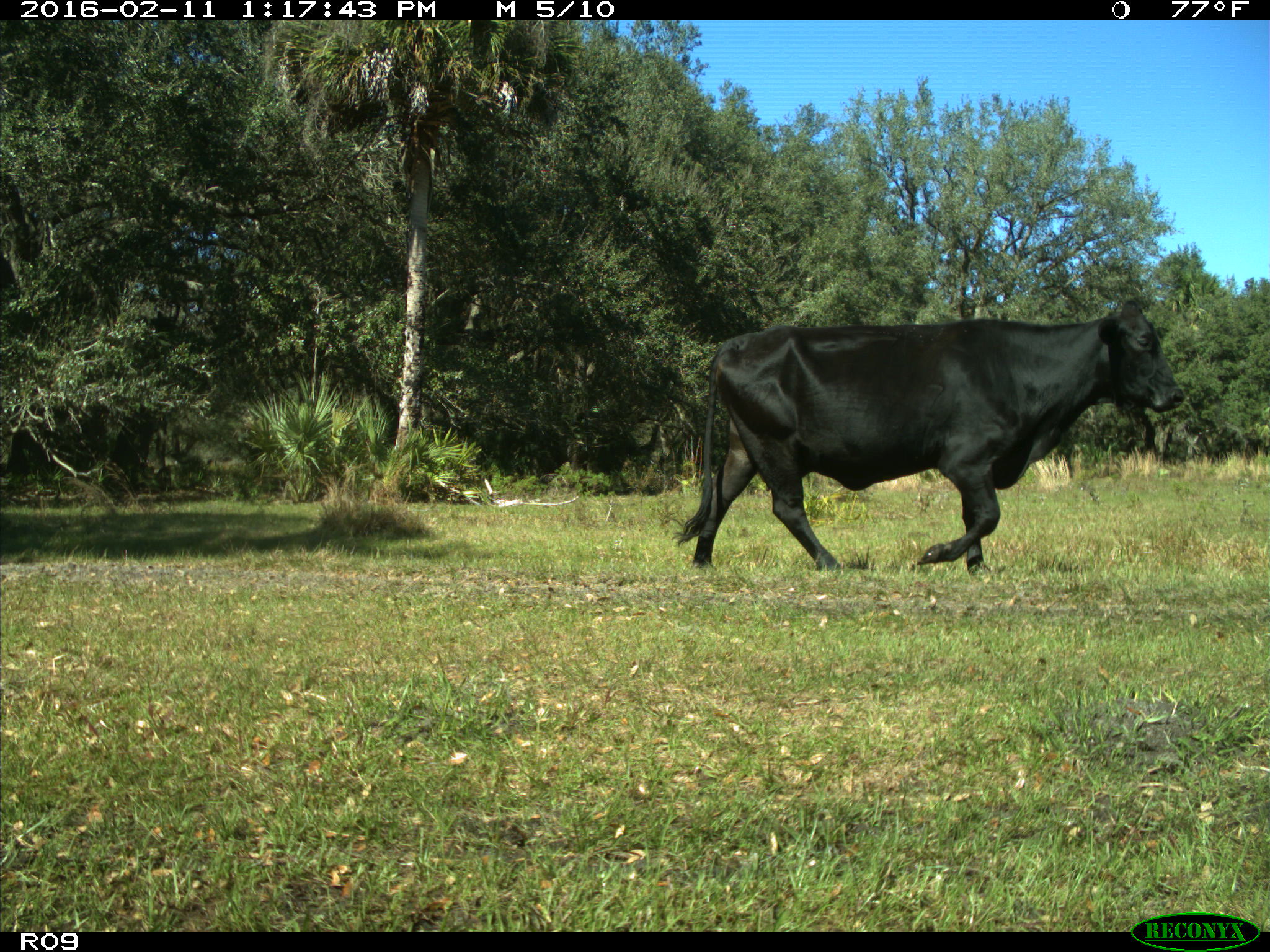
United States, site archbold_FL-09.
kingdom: Animalia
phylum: Chordata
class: Mammalia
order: Artiodactyla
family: Bovidae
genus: Bos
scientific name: Bos taurus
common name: domestic cow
Bos taurus (domestic cow).